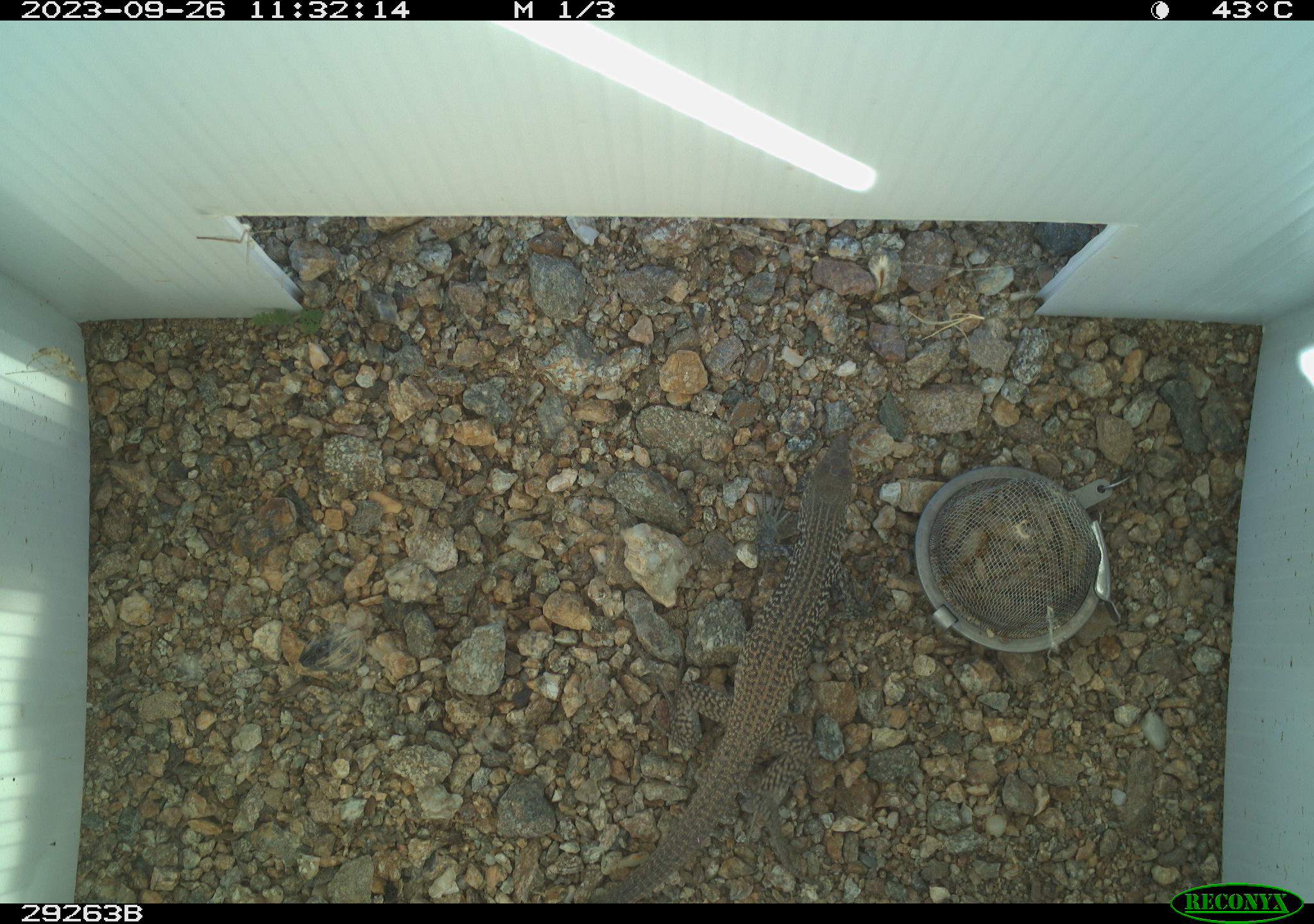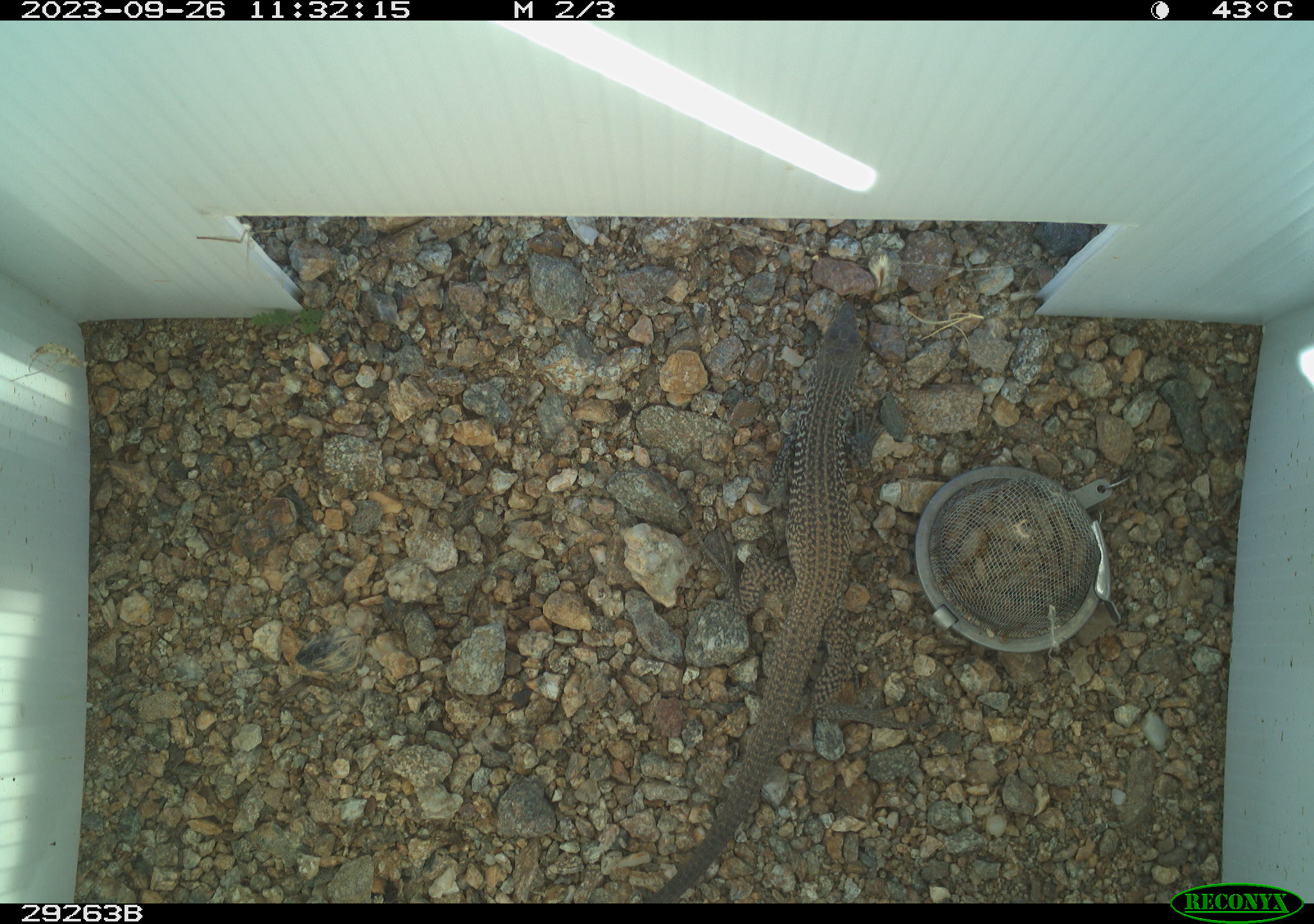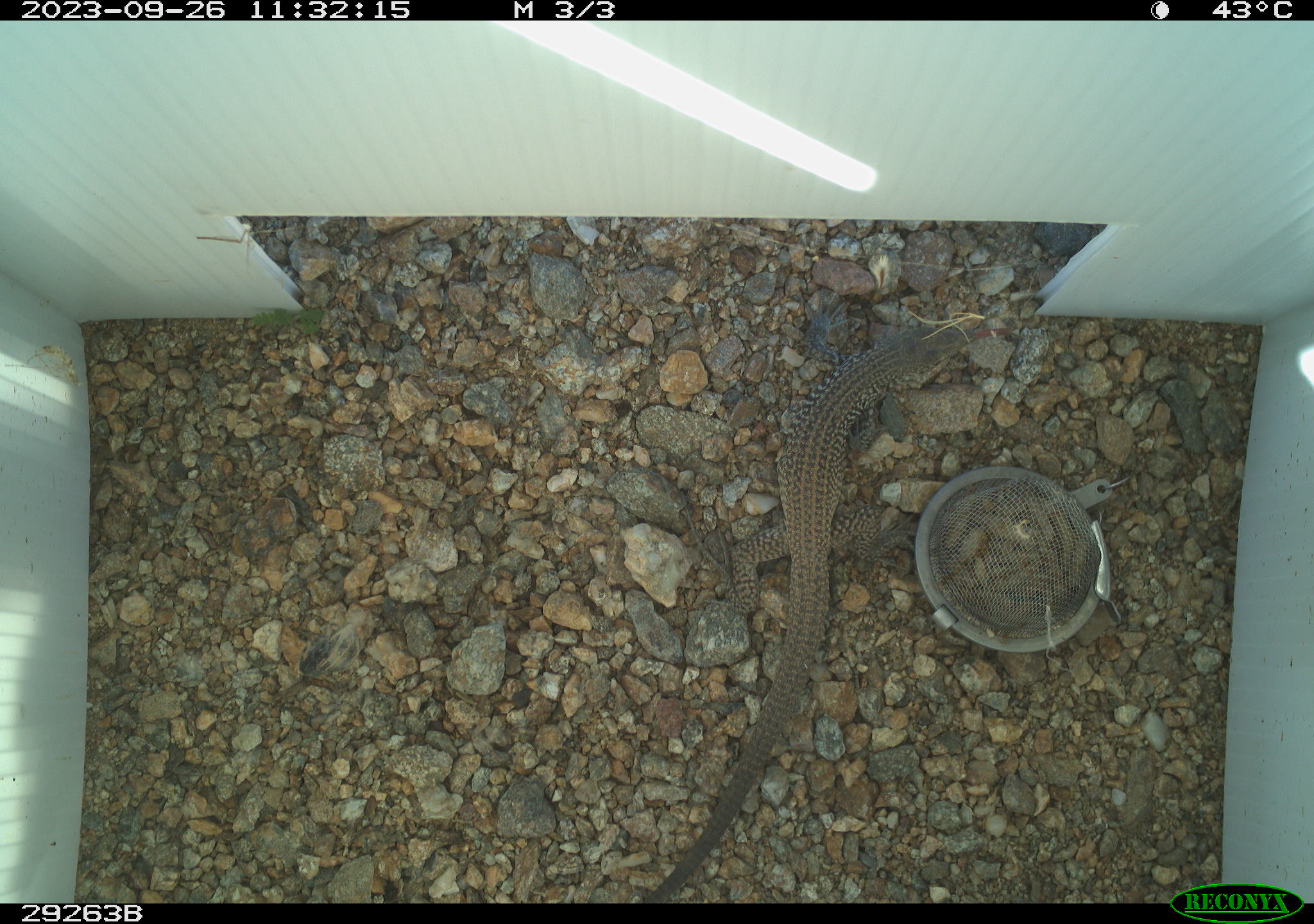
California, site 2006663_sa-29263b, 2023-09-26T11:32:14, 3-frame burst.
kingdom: Animalia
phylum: Chordata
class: Reptilia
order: Squamata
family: Teiidae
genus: Aspidoscelis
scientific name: Aspidoscelis tigris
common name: western whiptail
Western whiptail (Aspidoscelis tigris).